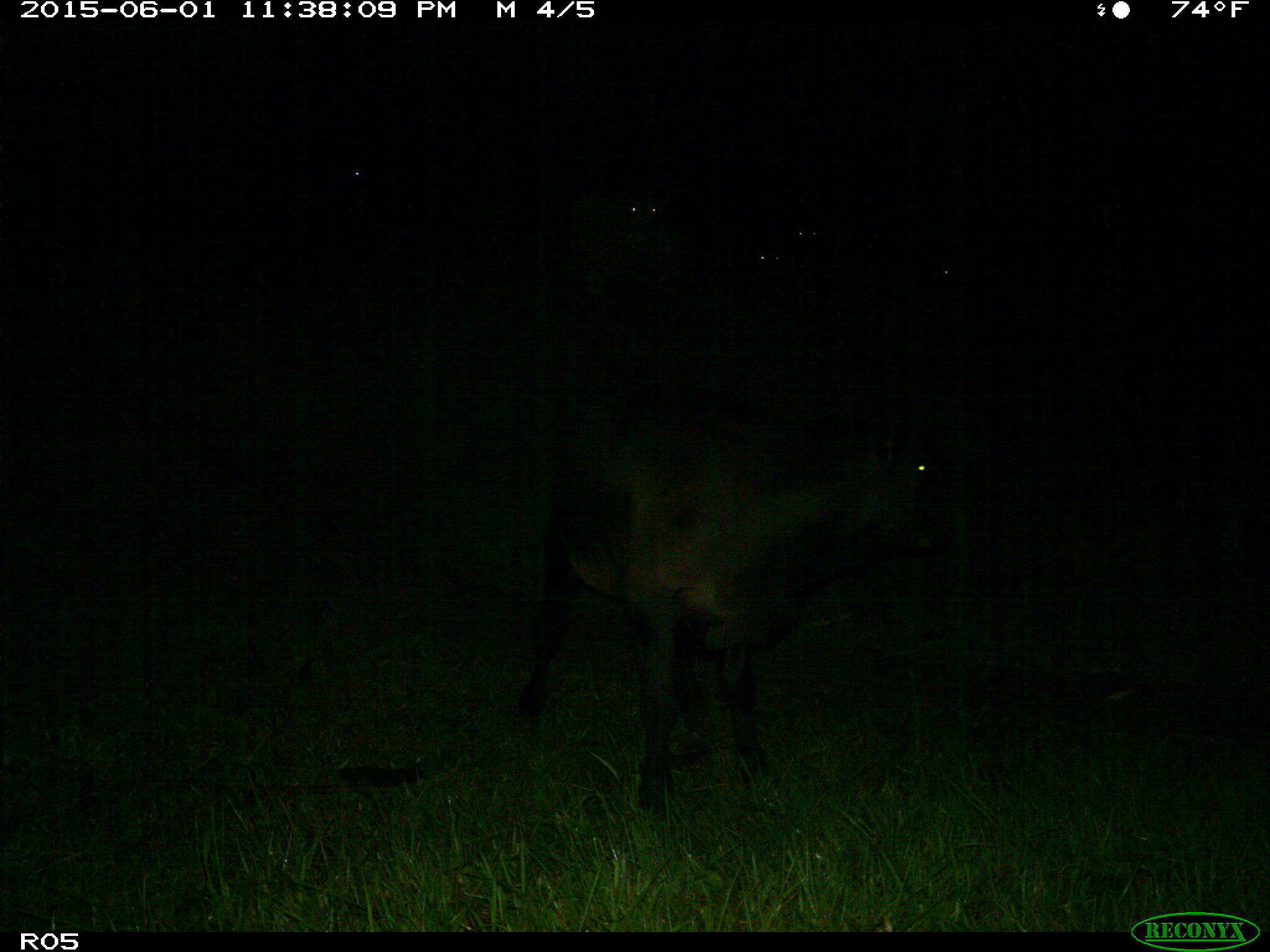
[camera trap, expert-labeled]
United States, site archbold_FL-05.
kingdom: Animalia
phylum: Chordata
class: Mammalia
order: Artiodactyla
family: Bovidae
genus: Bos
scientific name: Bos taurus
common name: domestic cow